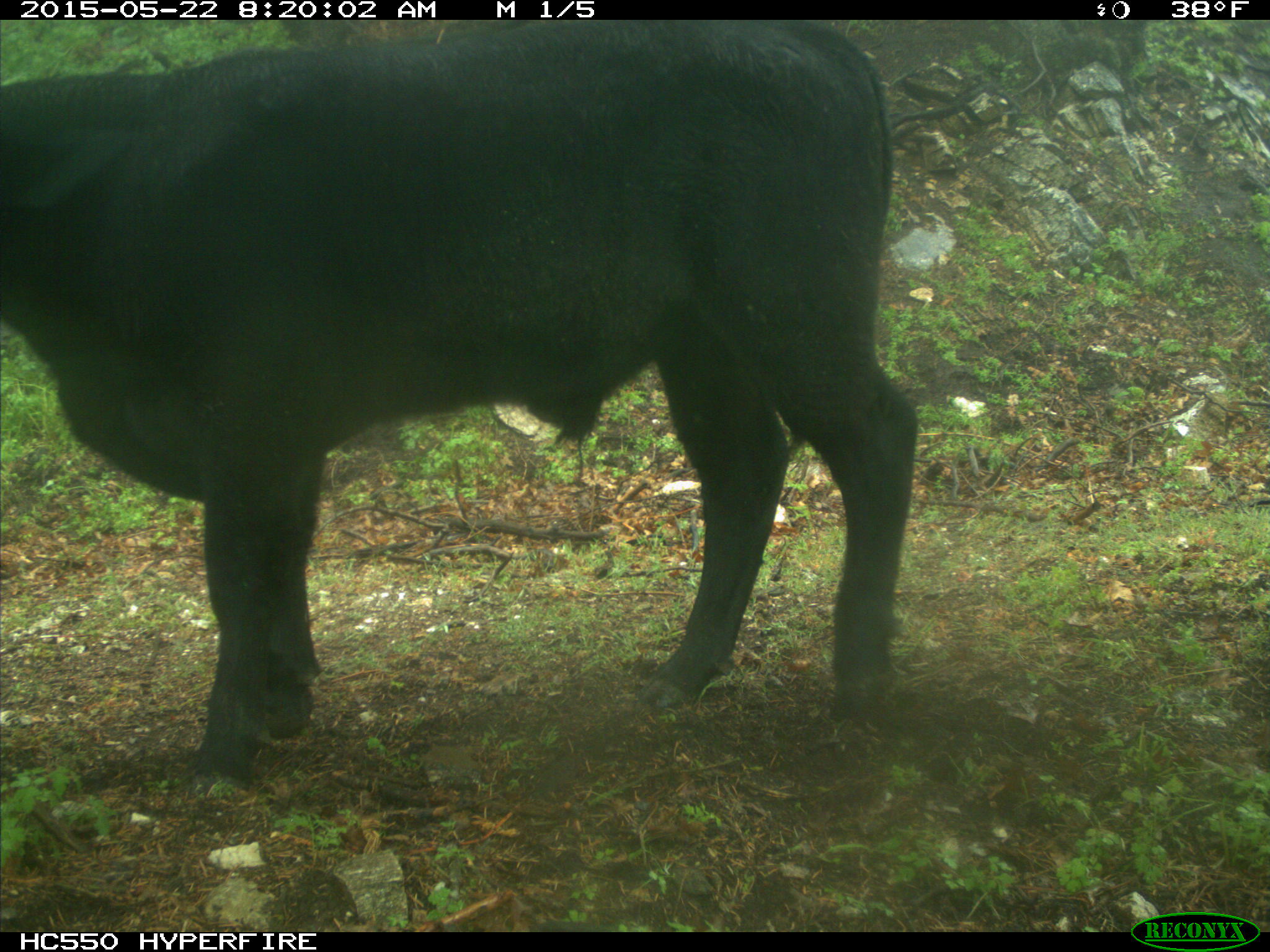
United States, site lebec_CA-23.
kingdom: Animalia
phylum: Chordata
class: Mammalia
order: Artiodactyla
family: Bovidae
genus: Bos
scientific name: Bos taurus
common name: domestic cow